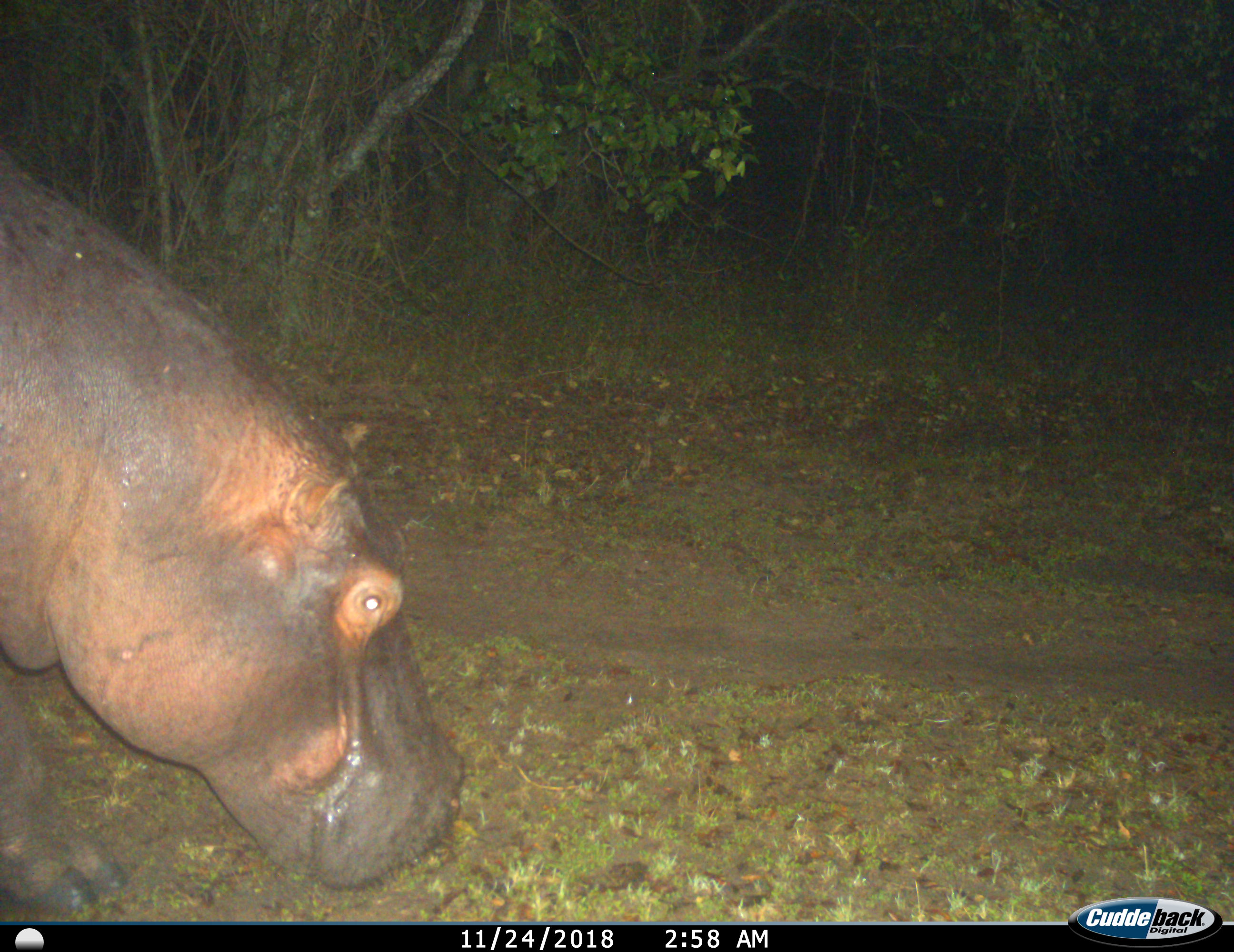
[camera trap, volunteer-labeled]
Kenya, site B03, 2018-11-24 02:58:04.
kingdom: Animalia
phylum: Chordata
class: Mammalia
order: Artiodactyla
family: Hippopotamidae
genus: Hippopotamus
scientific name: Hippopotamus amphibius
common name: hippopotamus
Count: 1.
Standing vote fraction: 20%.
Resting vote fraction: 0%.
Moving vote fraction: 40%.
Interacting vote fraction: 0%.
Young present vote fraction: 0%.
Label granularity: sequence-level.